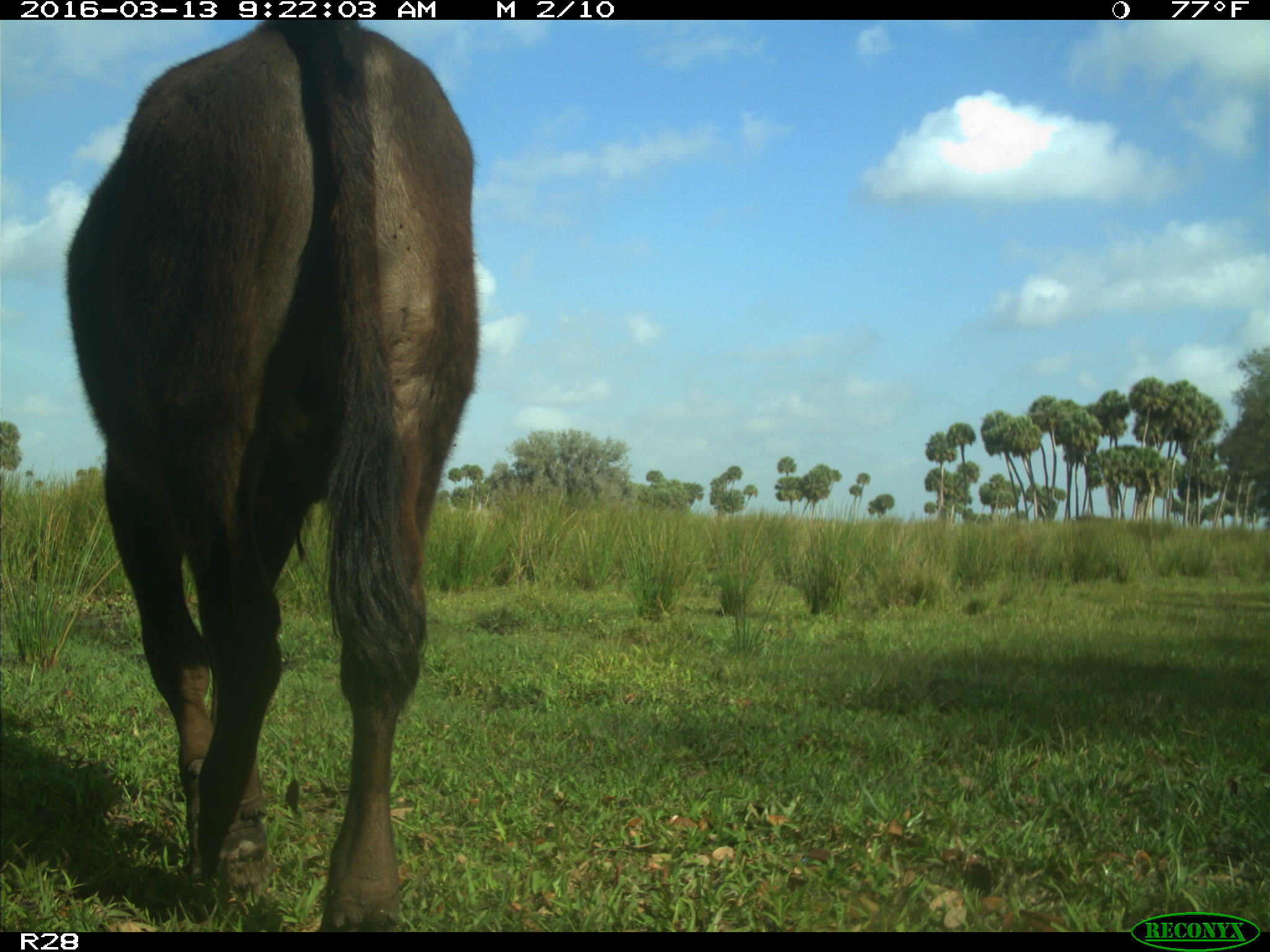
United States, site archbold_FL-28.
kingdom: Animalia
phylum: Chordata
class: Mammalia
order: Artiodactyla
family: Bovidae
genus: Bos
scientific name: Bos taurus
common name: domestic cow